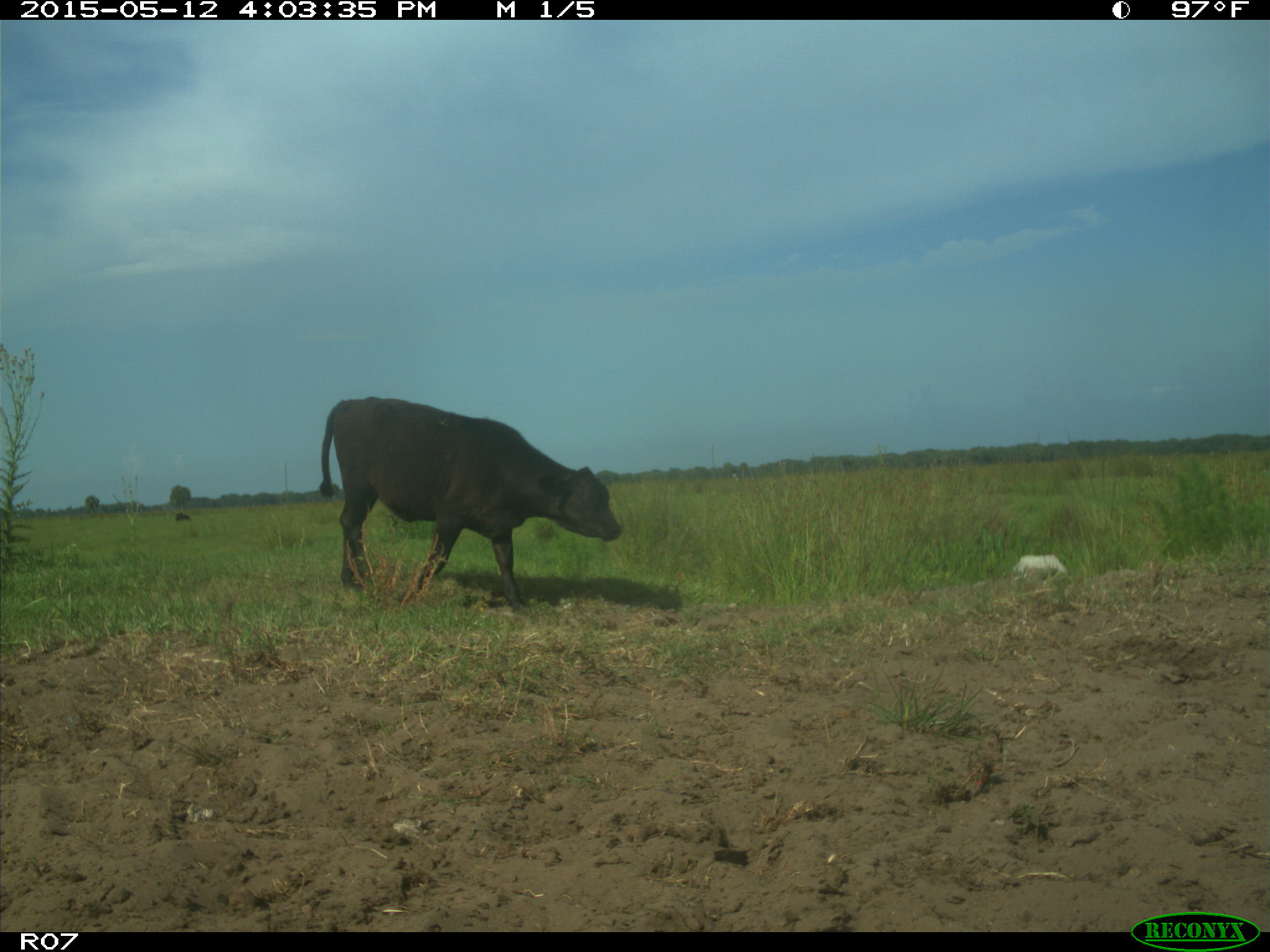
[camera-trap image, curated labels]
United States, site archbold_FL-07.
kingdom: Animalia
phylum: Chordata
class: Mammalia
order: Artiodactyla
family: Bovidae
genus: Bos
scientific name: Bos taurus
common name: domestic cow